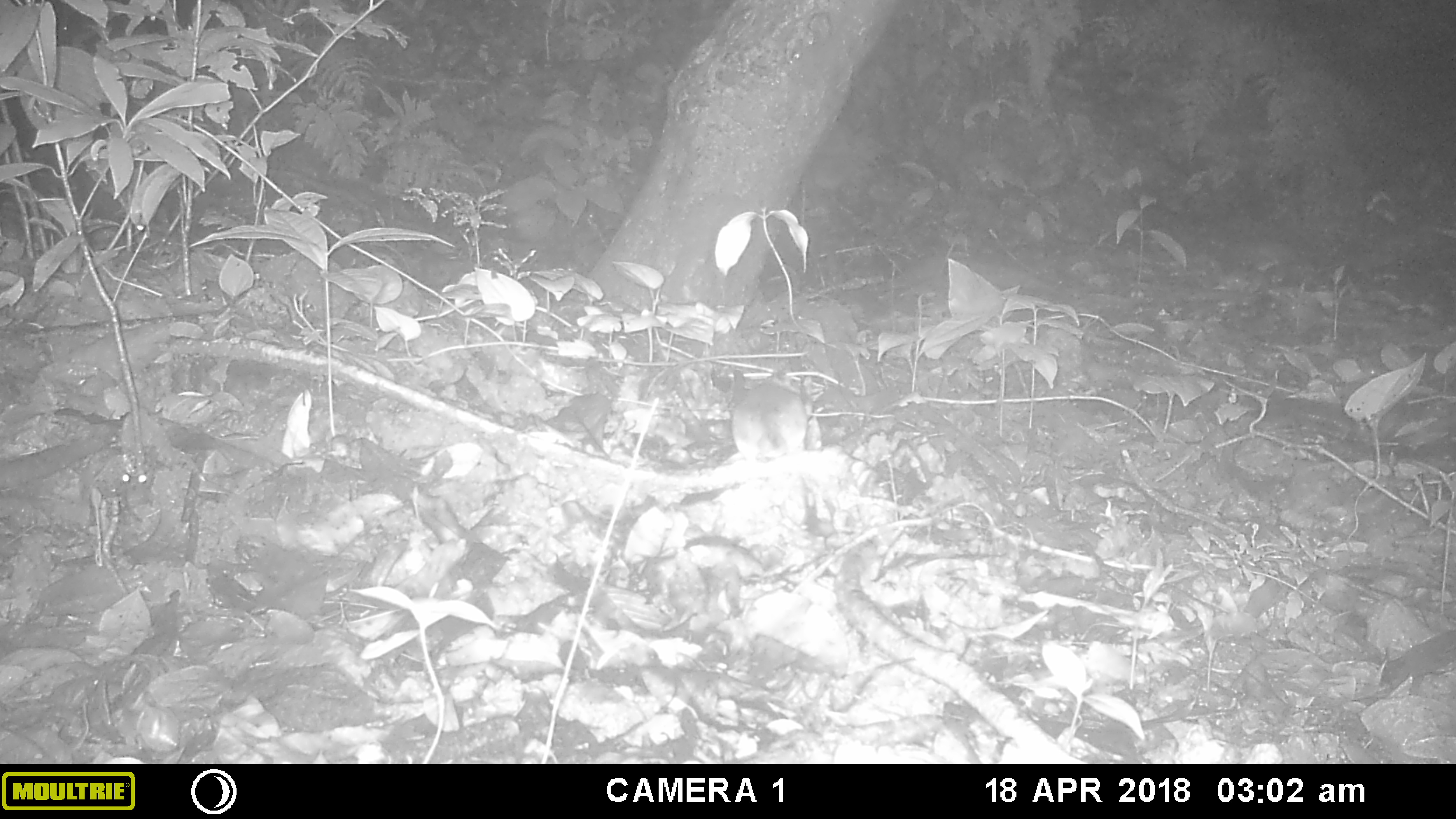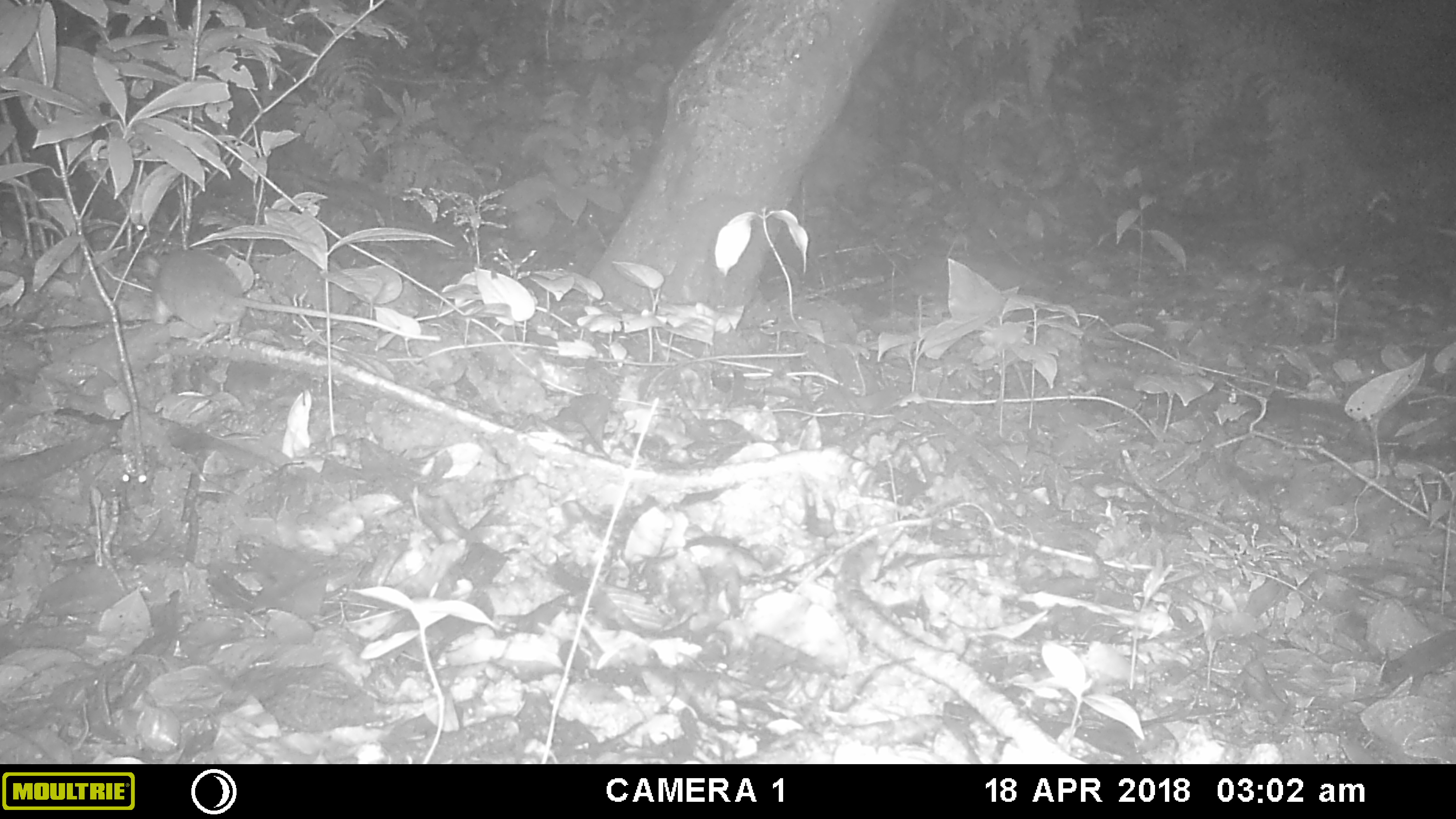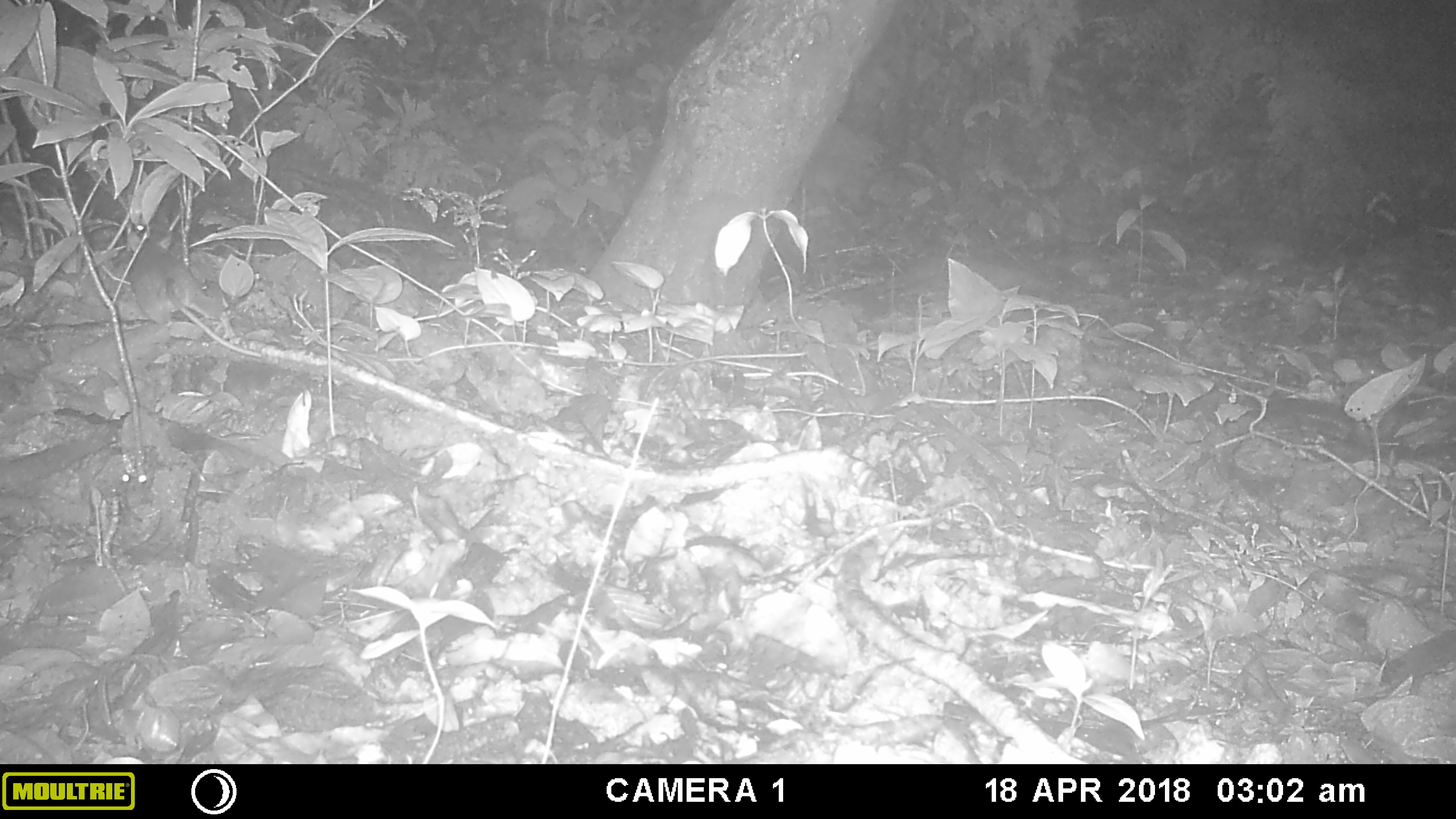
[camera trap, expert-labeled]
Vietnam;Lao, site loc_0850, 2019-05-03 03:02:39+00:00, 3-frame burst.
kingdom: Animalia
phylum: Chordata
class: Mammalia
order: Rodentia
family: Muridae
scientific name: Muridae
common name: old-world mice and rats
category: unidentified murid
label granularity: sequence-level